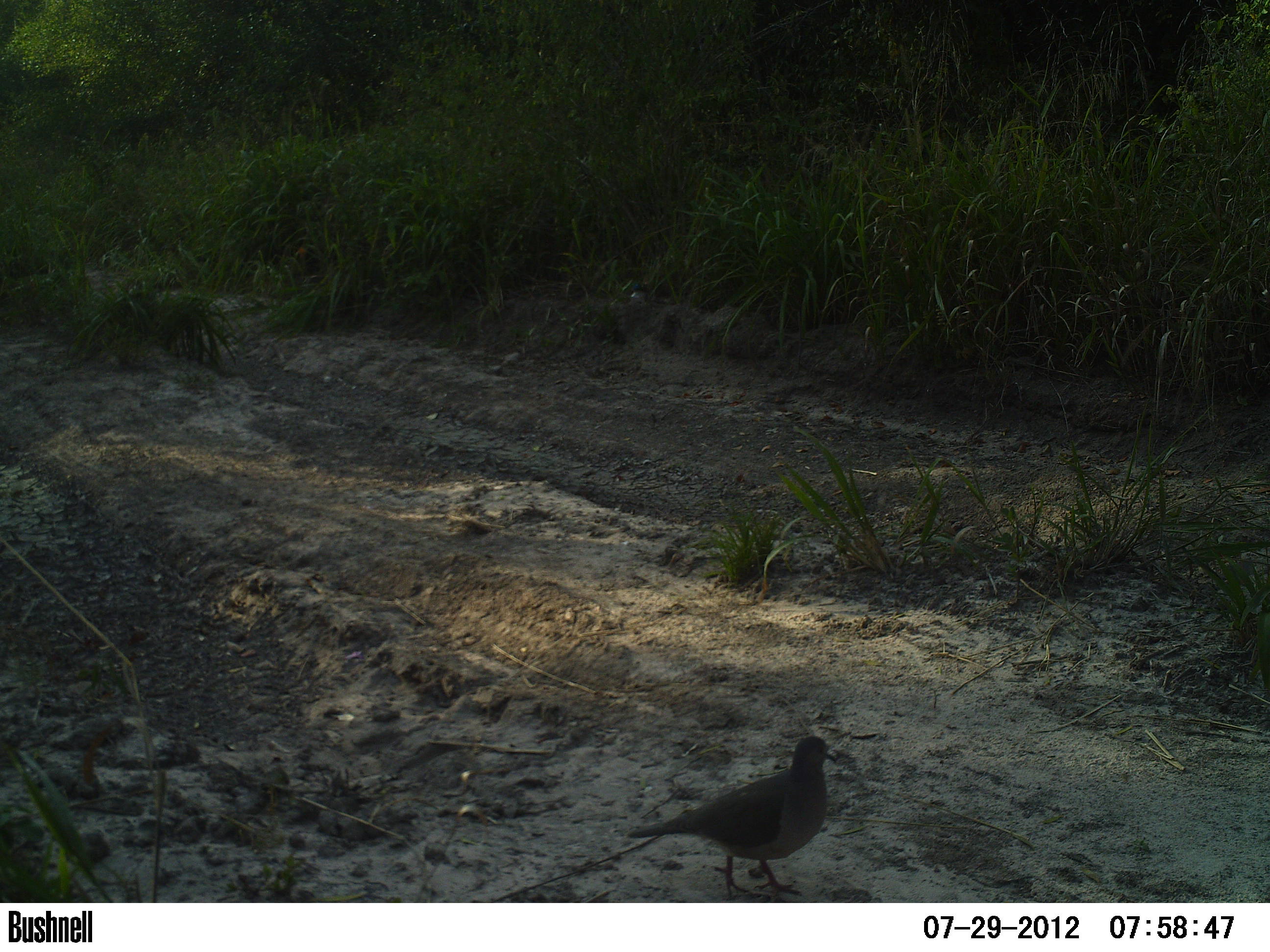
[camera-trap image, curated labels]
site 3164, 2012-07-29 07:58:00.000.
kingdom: Animalia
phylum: Chordata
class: Aves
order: Columbiformes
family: Columbidae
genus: Leptotila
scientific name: Leptotila verreauxi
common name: white-tipped dove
Leptotila verreauxi (white-tipped dove), count 1.